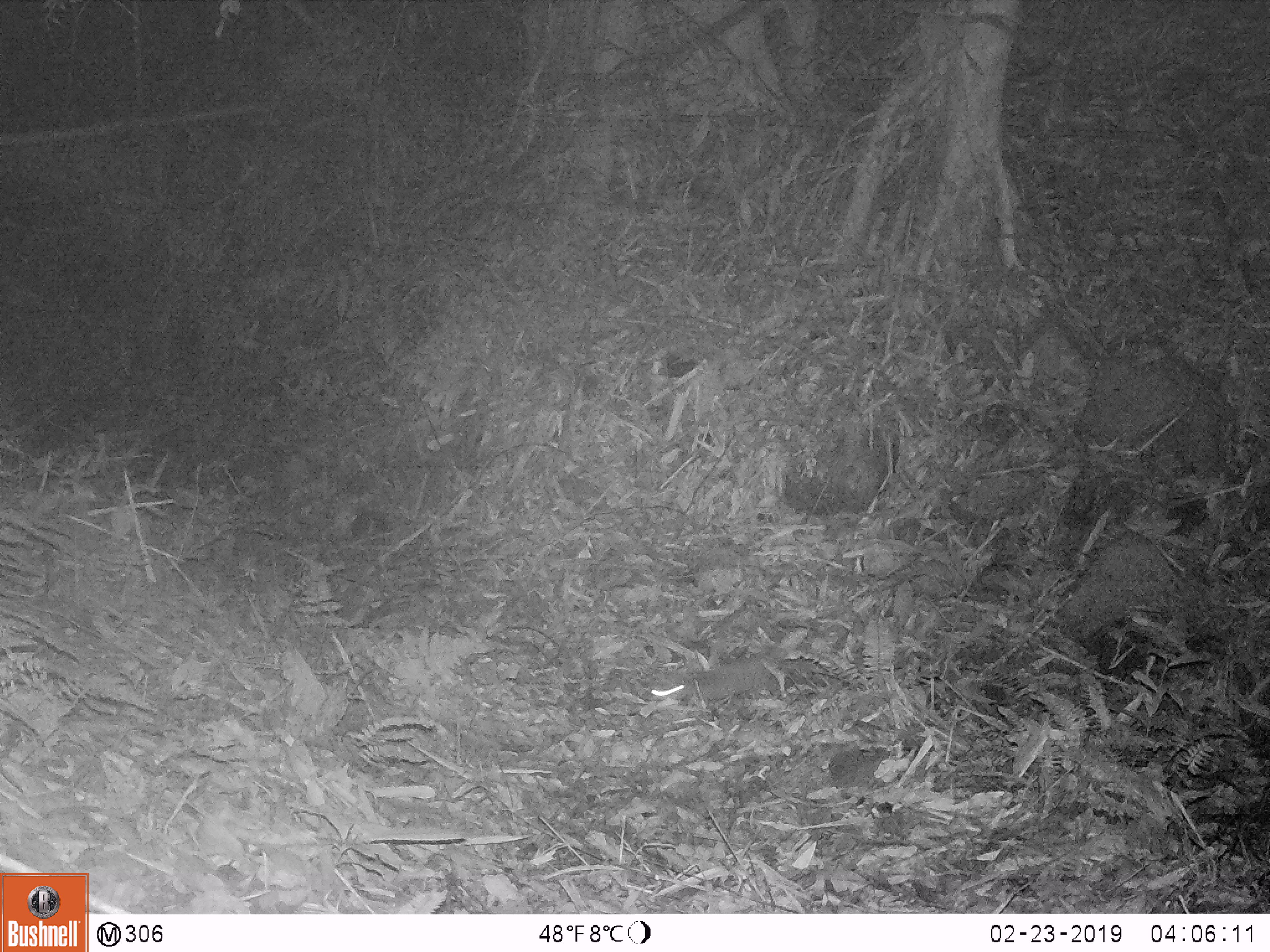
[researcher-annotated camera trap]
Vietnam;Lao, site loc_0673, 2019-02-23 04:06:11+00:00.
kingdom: Animalia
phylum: Chordata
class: Mammalia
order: Carnivora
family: Mustelidae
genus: Melogale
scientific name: Melogale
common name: ferret badger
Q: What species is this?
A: Ferret badger (Melogale).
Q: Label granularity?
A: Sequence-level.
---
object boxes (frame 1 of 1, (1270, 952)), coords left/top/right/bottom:
ferret badger: 640/646/793/707